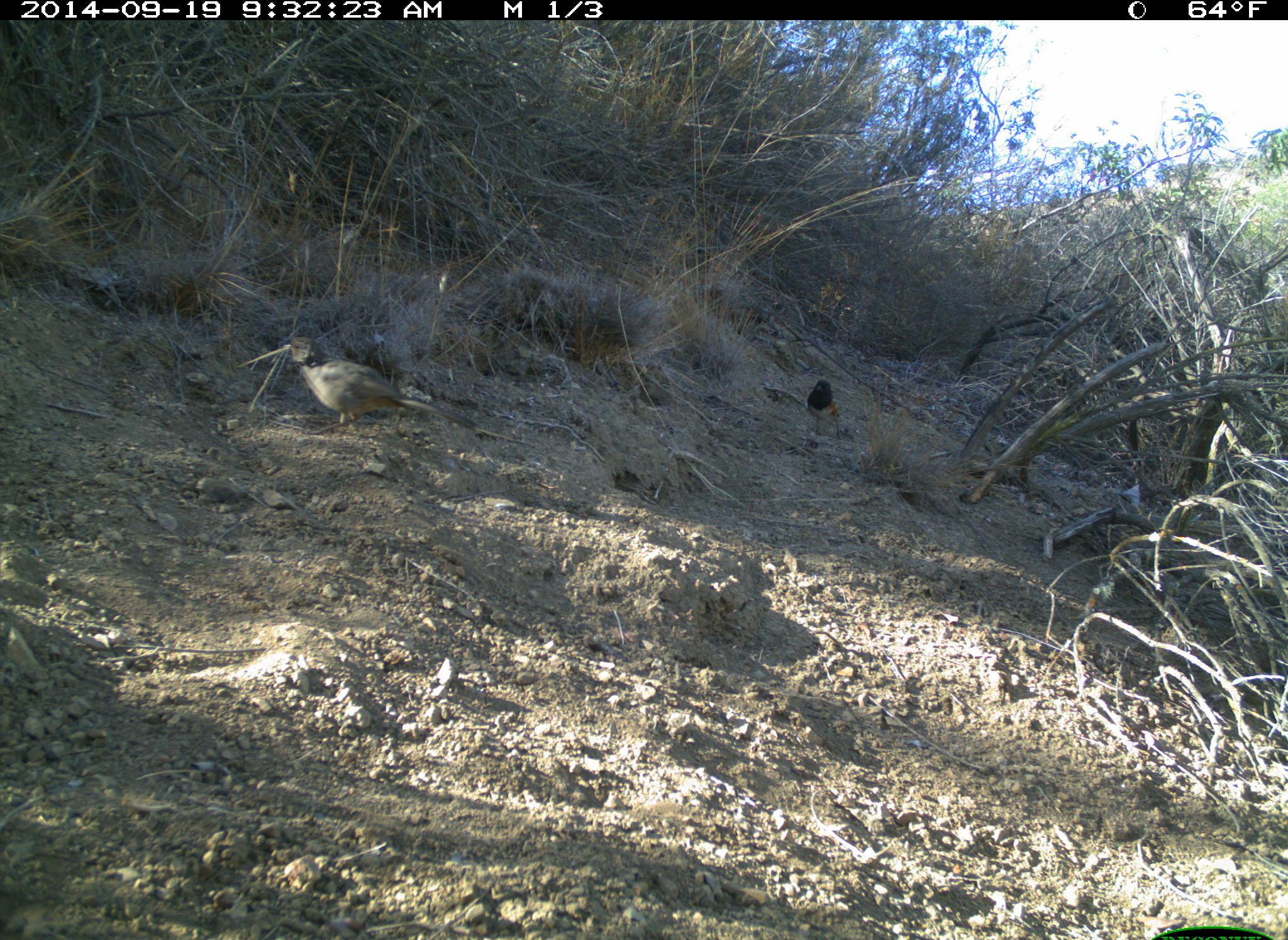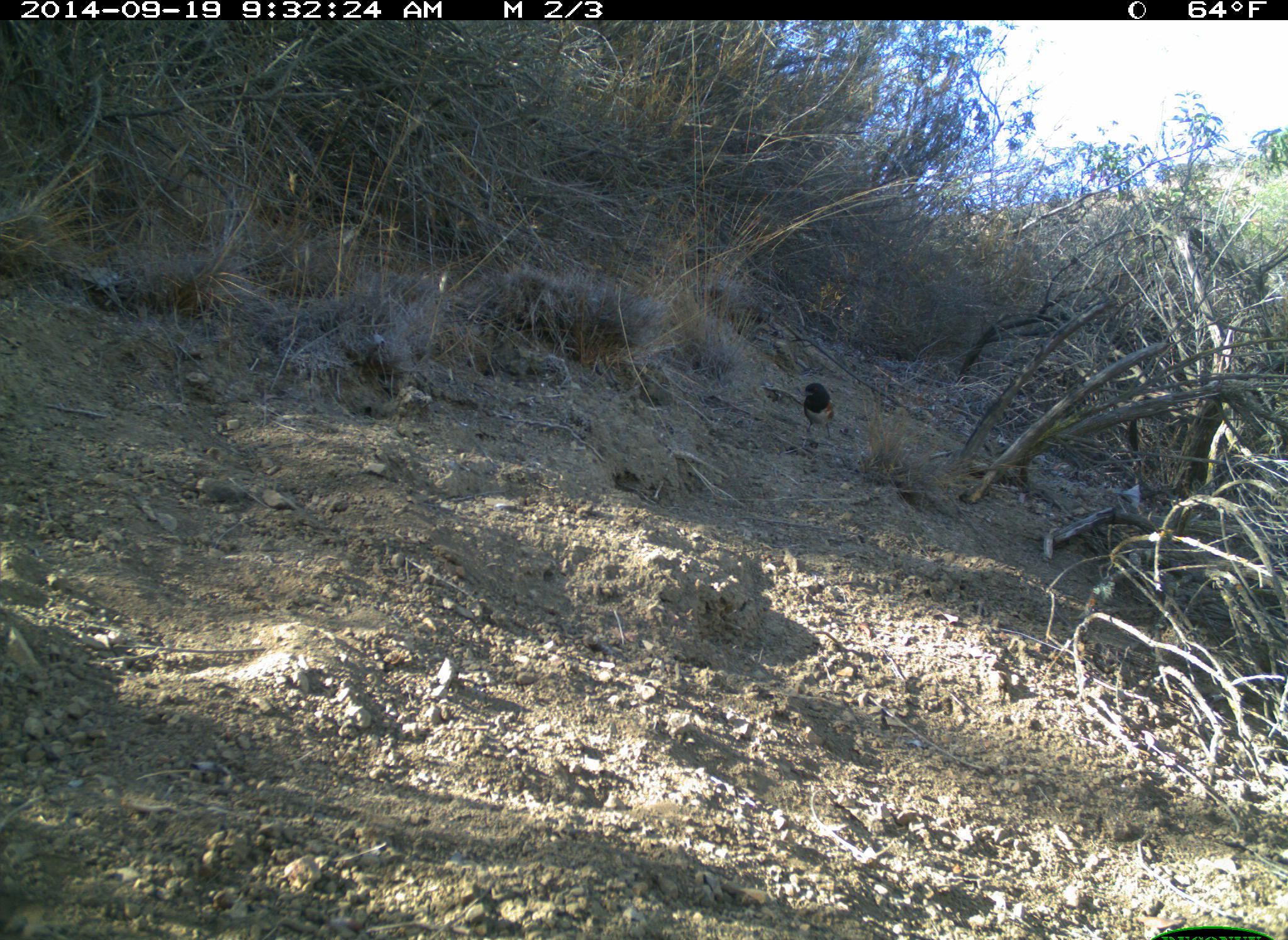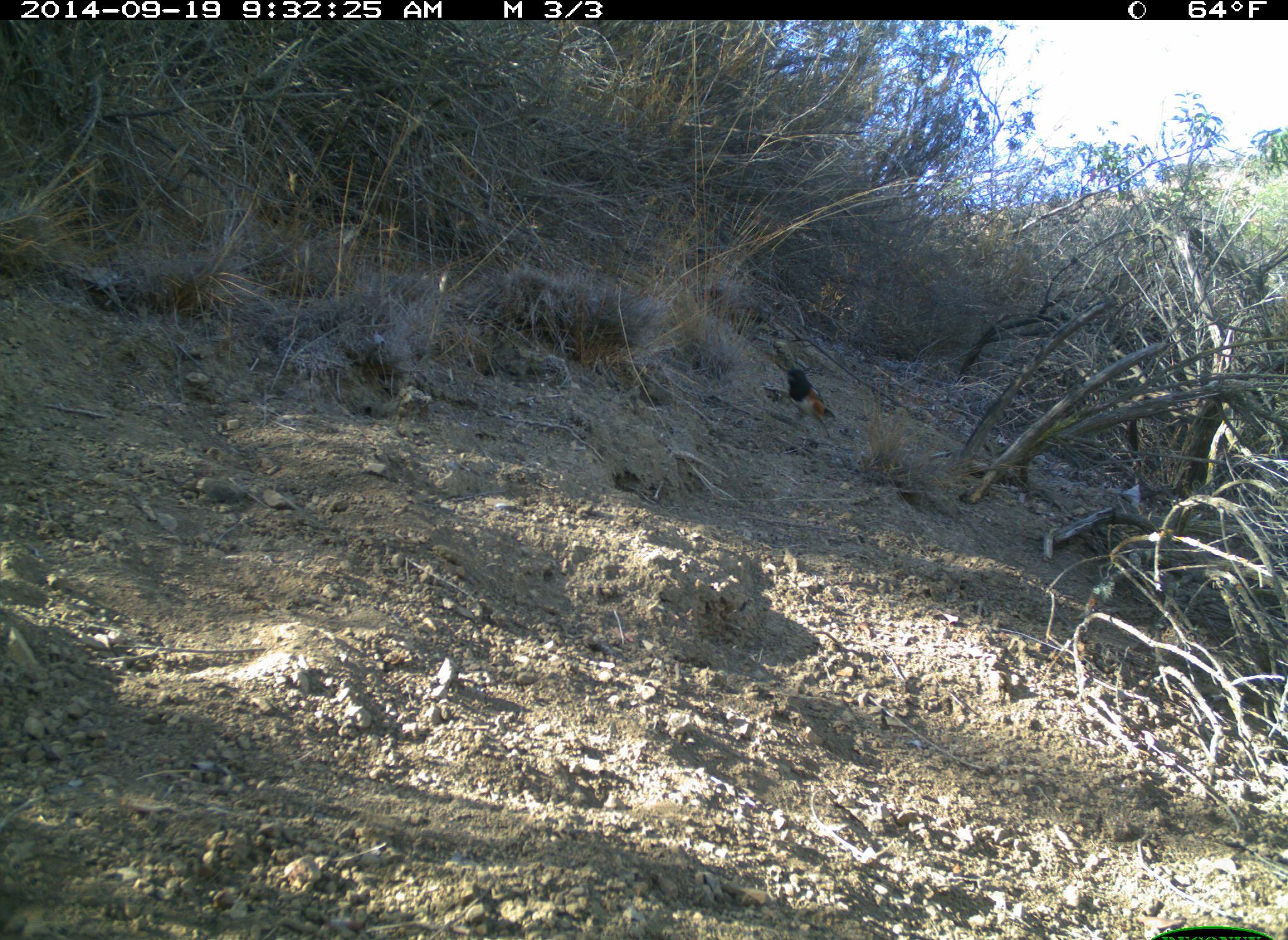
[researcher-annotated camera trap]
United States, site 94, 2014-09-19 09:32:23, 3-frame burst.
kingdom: Animalia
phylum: Chordata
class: Aves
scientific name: Aves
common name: bird